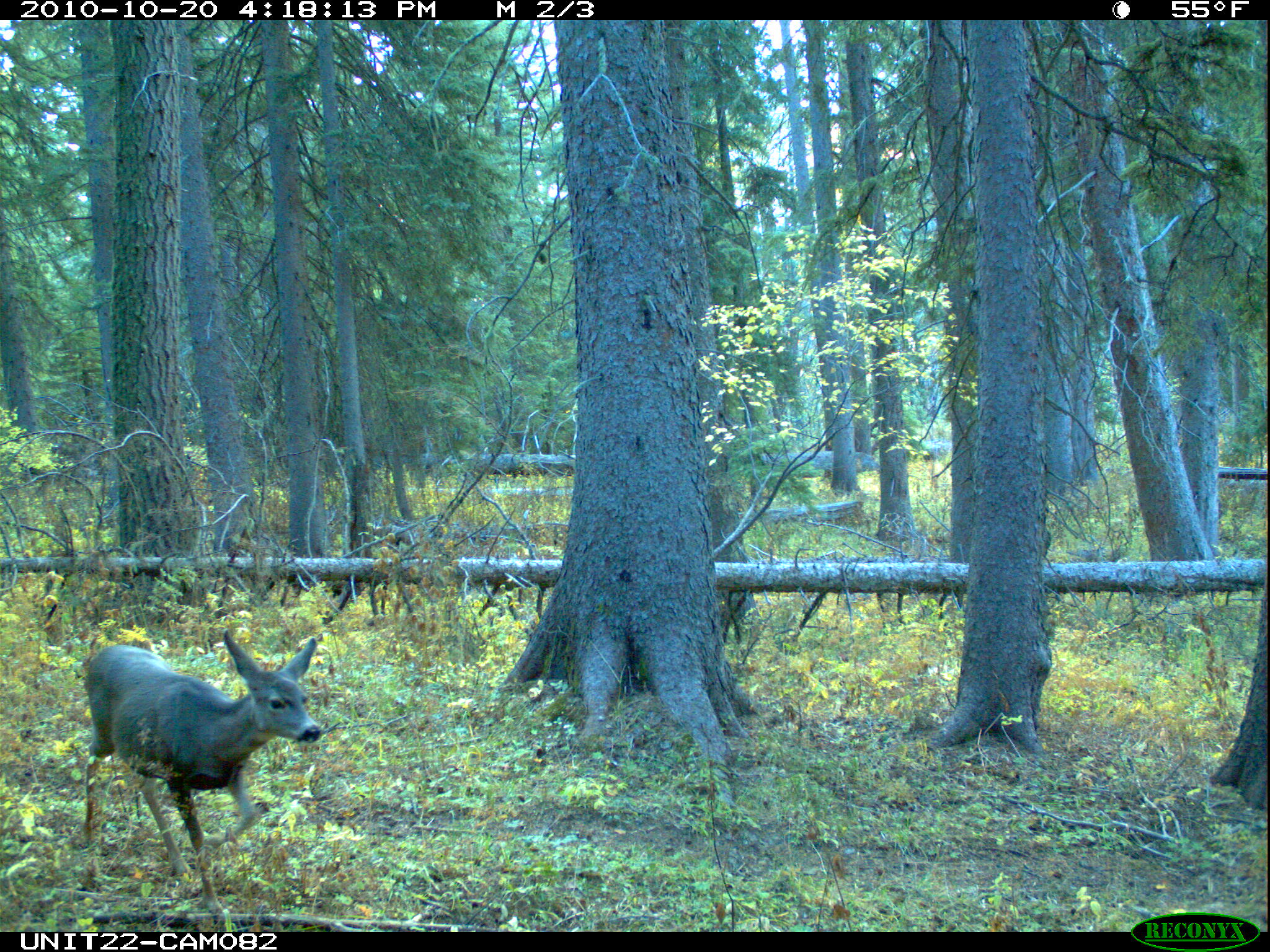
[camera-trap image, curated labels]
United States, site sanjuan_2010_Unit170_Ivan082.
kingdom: Animalia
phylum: Chordata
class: Mammalia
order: Artiodactyla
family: Cervidae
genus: Odocoileus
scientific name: Odocoileus hemionus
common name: mule deer